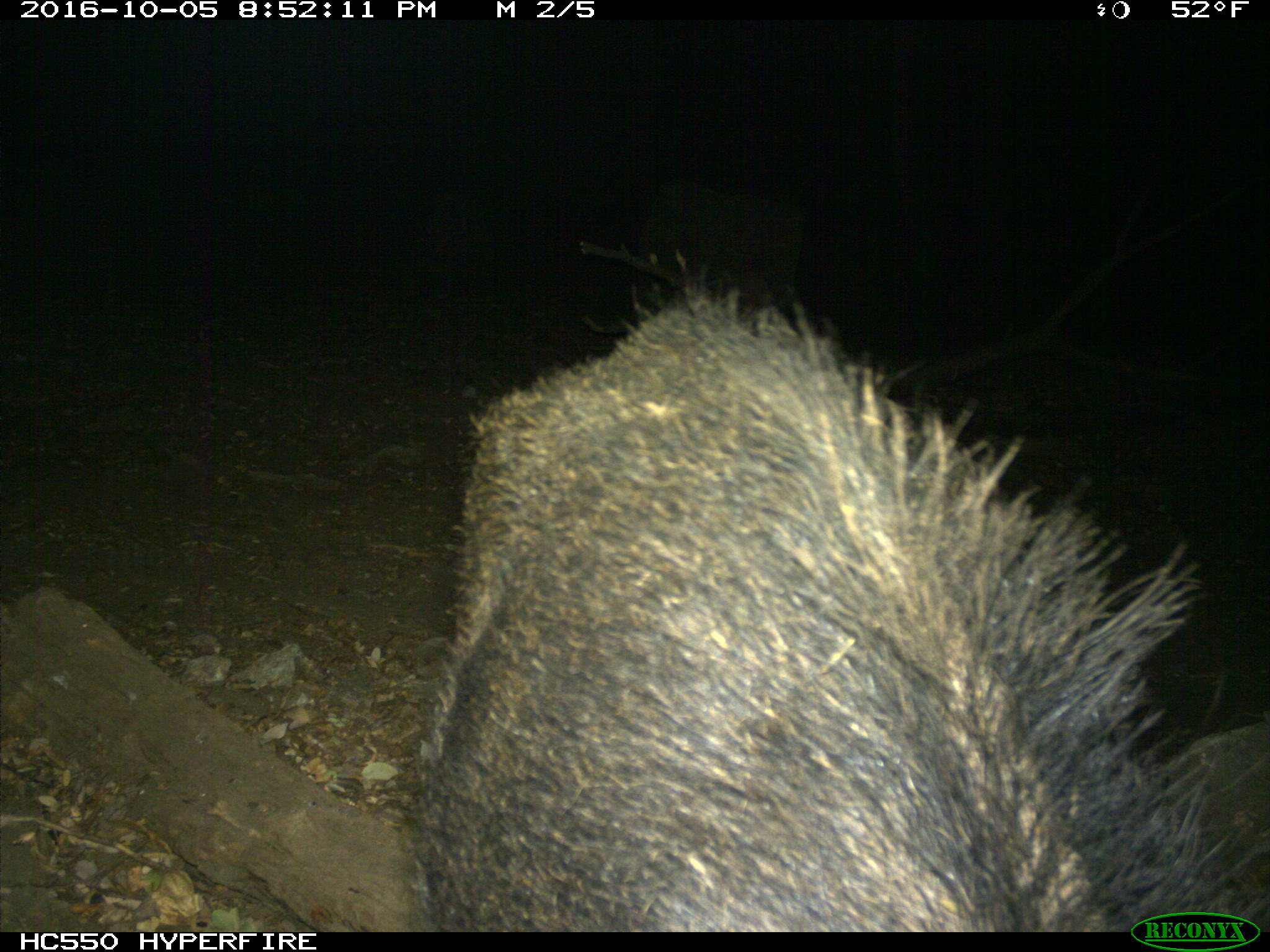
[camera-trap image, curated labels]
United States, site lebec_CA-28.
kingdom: Animalia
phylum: Chordata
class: Mammalia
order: Artiodactyla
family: Suidae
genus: Sus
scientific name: Sus scrofa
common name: wild boar